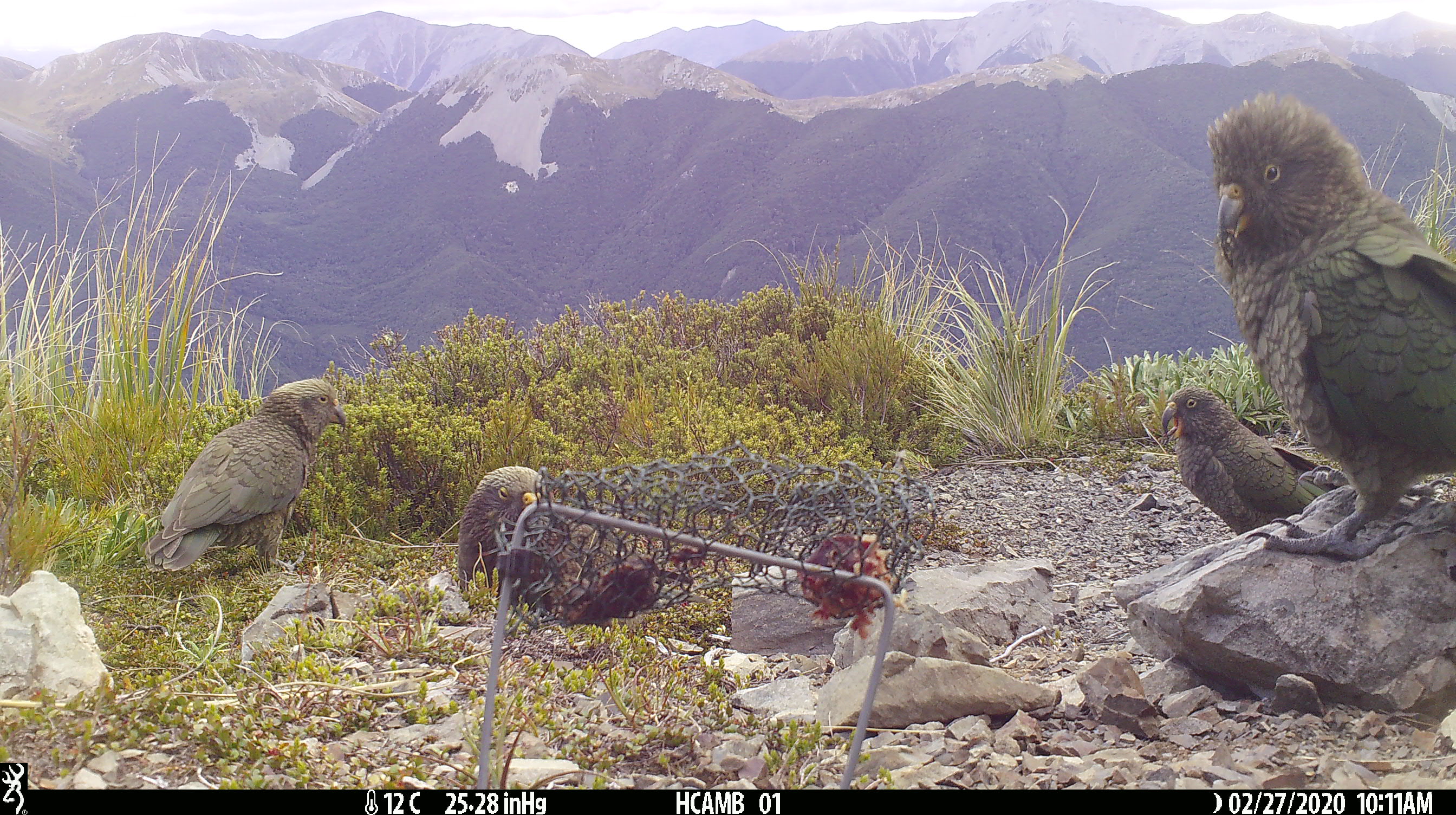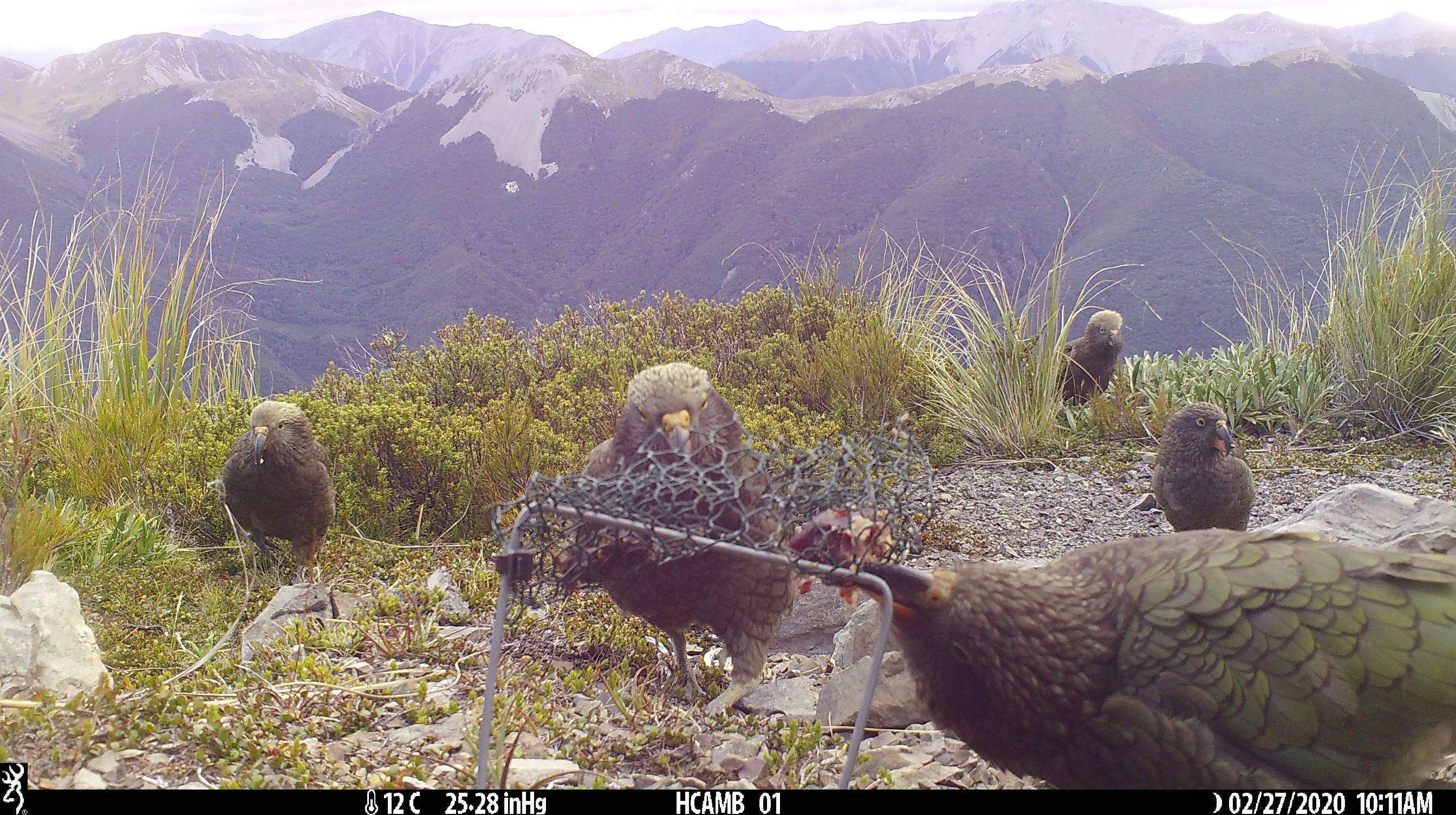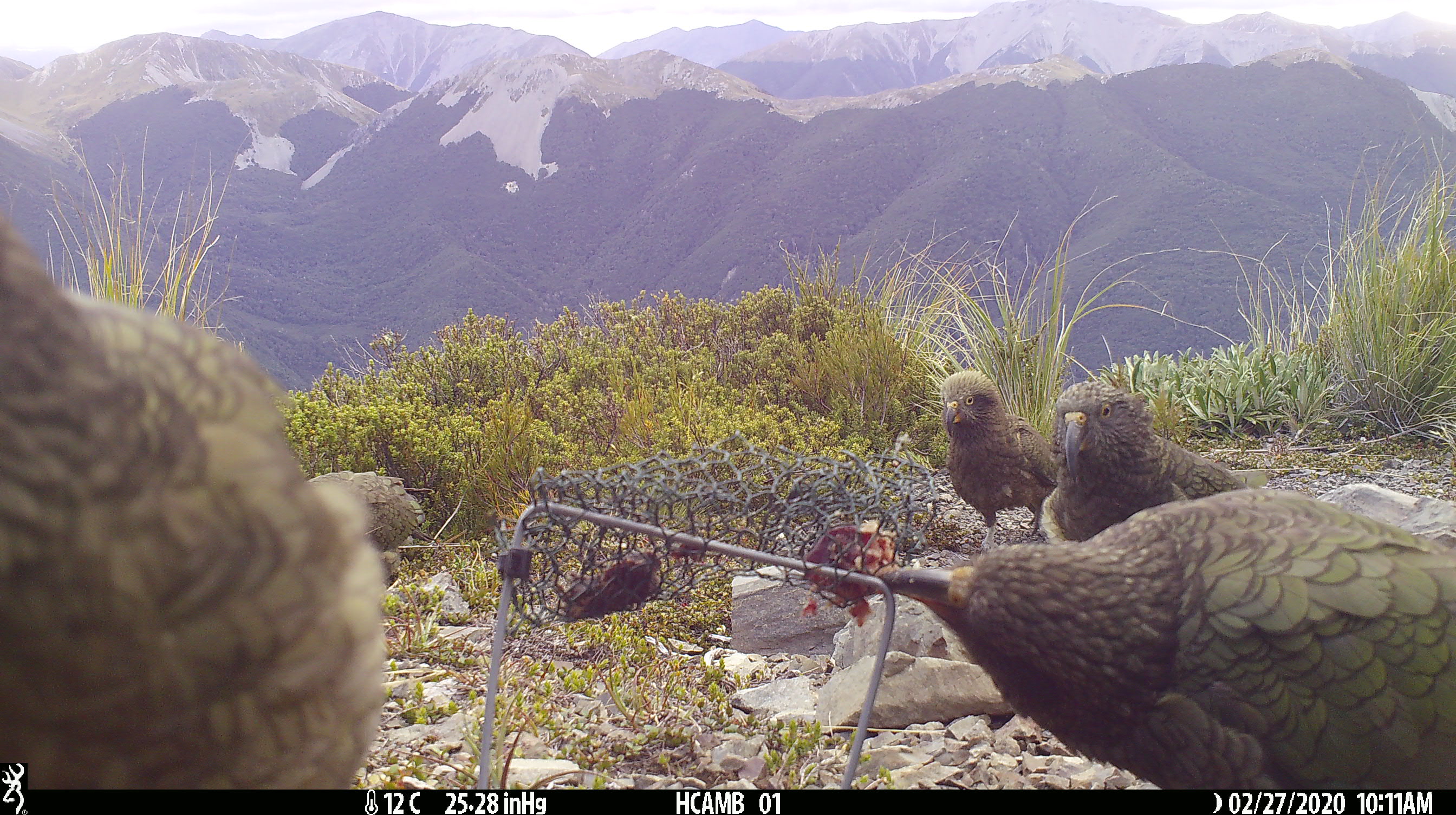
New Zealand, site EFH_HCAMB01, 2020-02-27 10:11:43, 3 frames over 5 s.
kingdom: Animalia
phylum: Chordata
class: Aves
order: Psittaciformes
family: Strigopidae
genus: Nestor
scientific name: Nestor notabilis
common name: kea